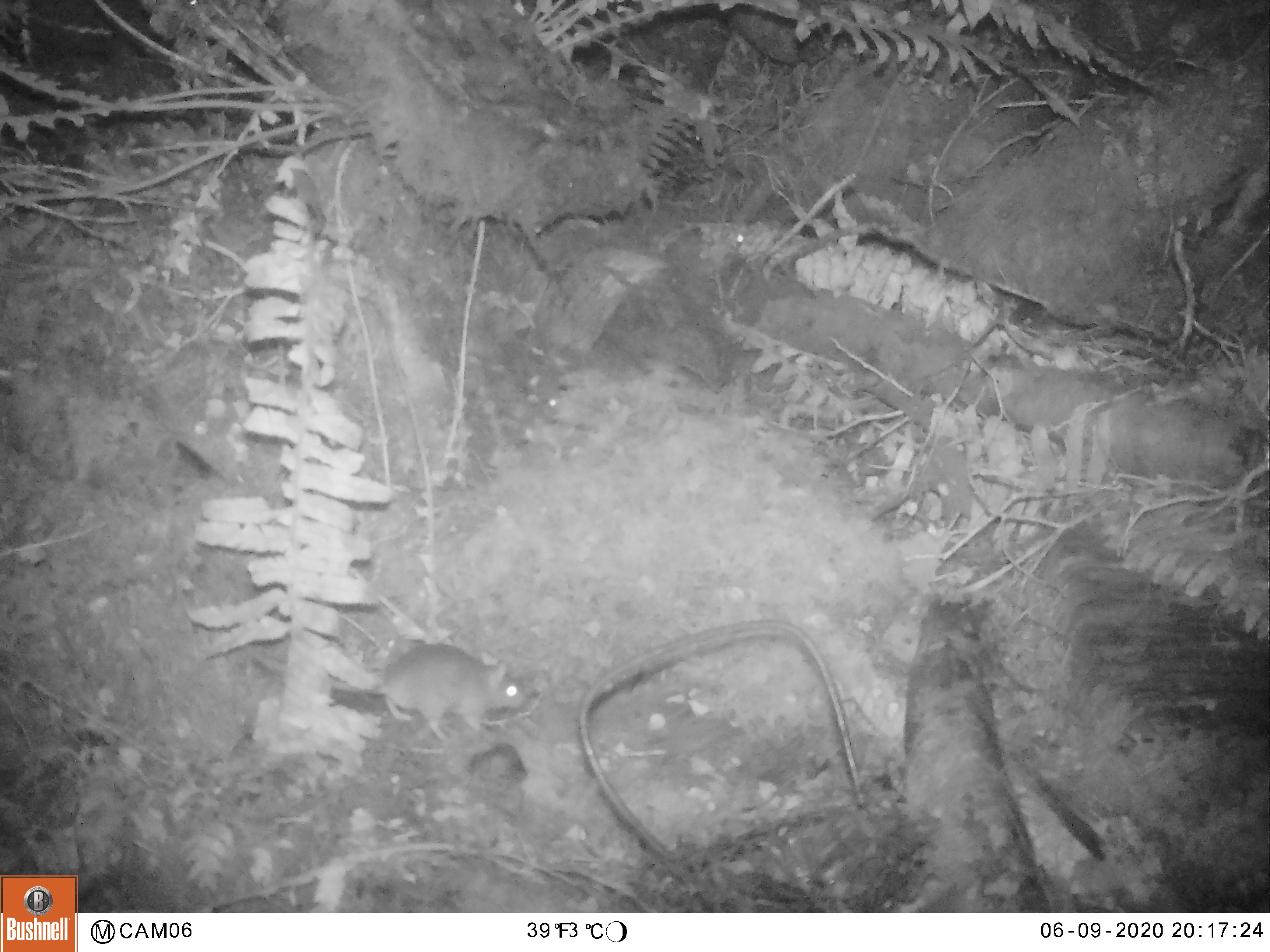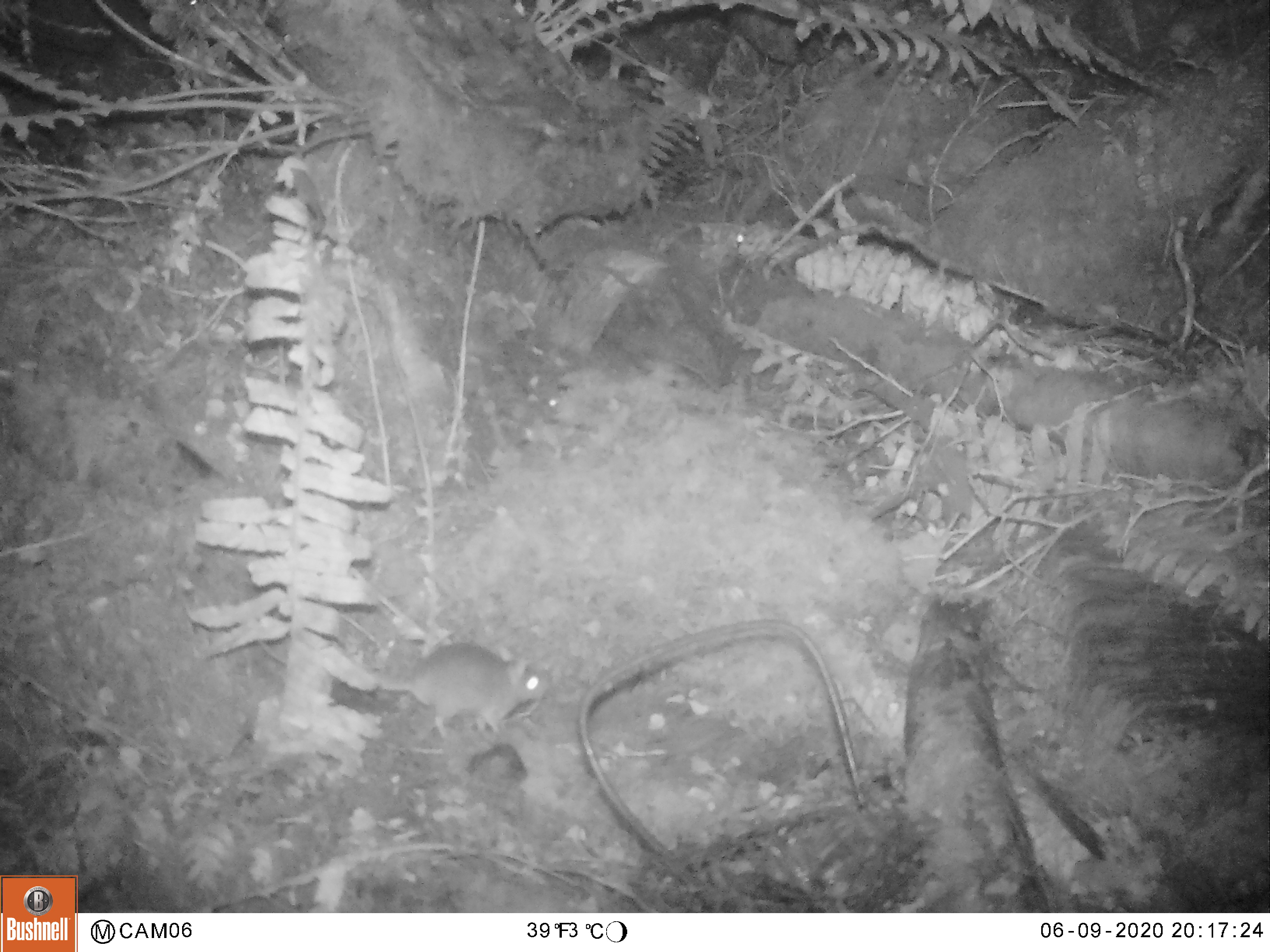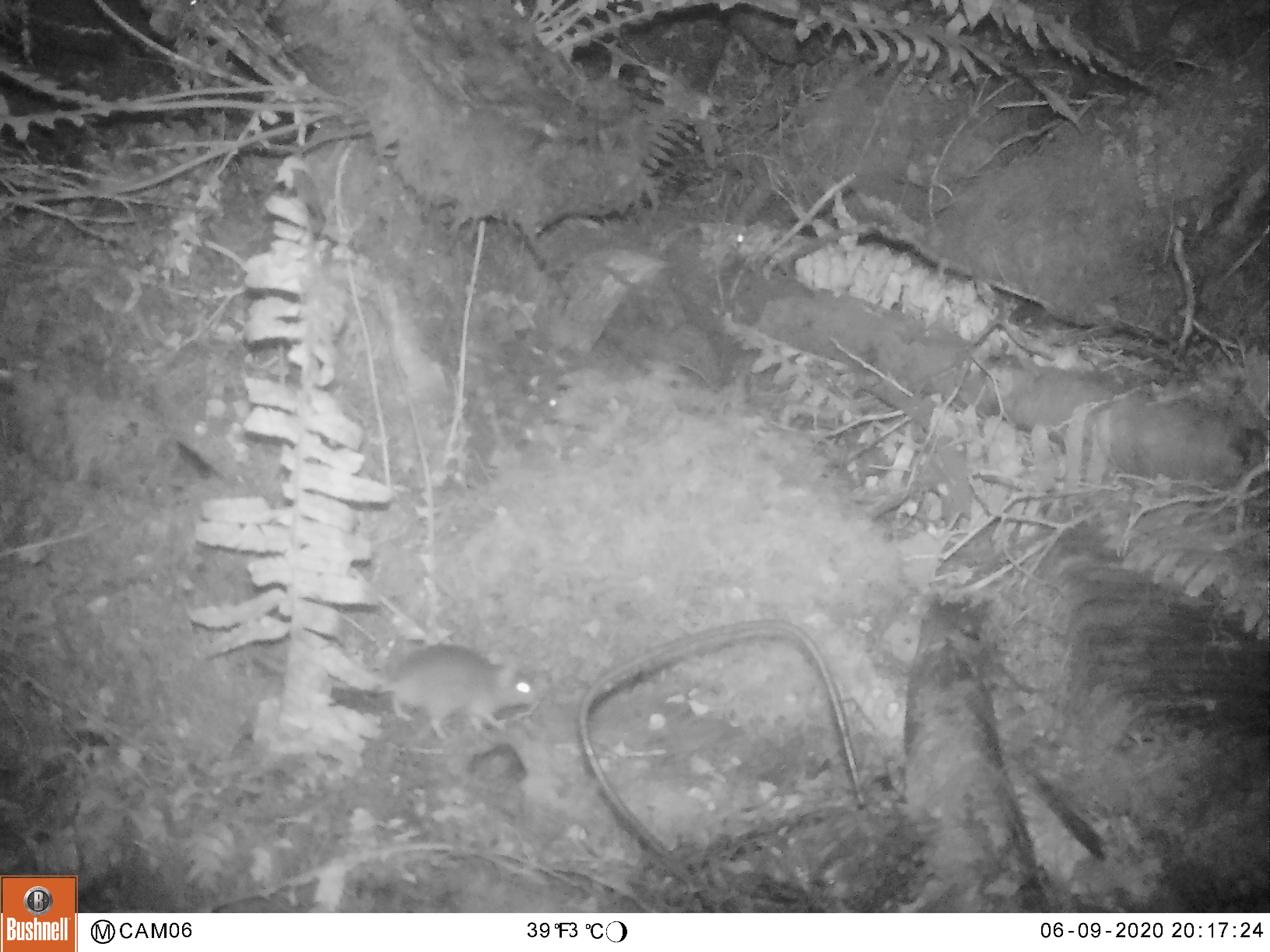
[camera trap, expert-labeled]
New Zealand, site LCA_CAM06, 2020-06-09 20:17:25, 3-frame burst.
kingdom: Animalia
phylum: Chordata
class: Mammalia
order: Rodentia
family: Muridae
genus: Rattus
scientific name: Rattus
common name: rat